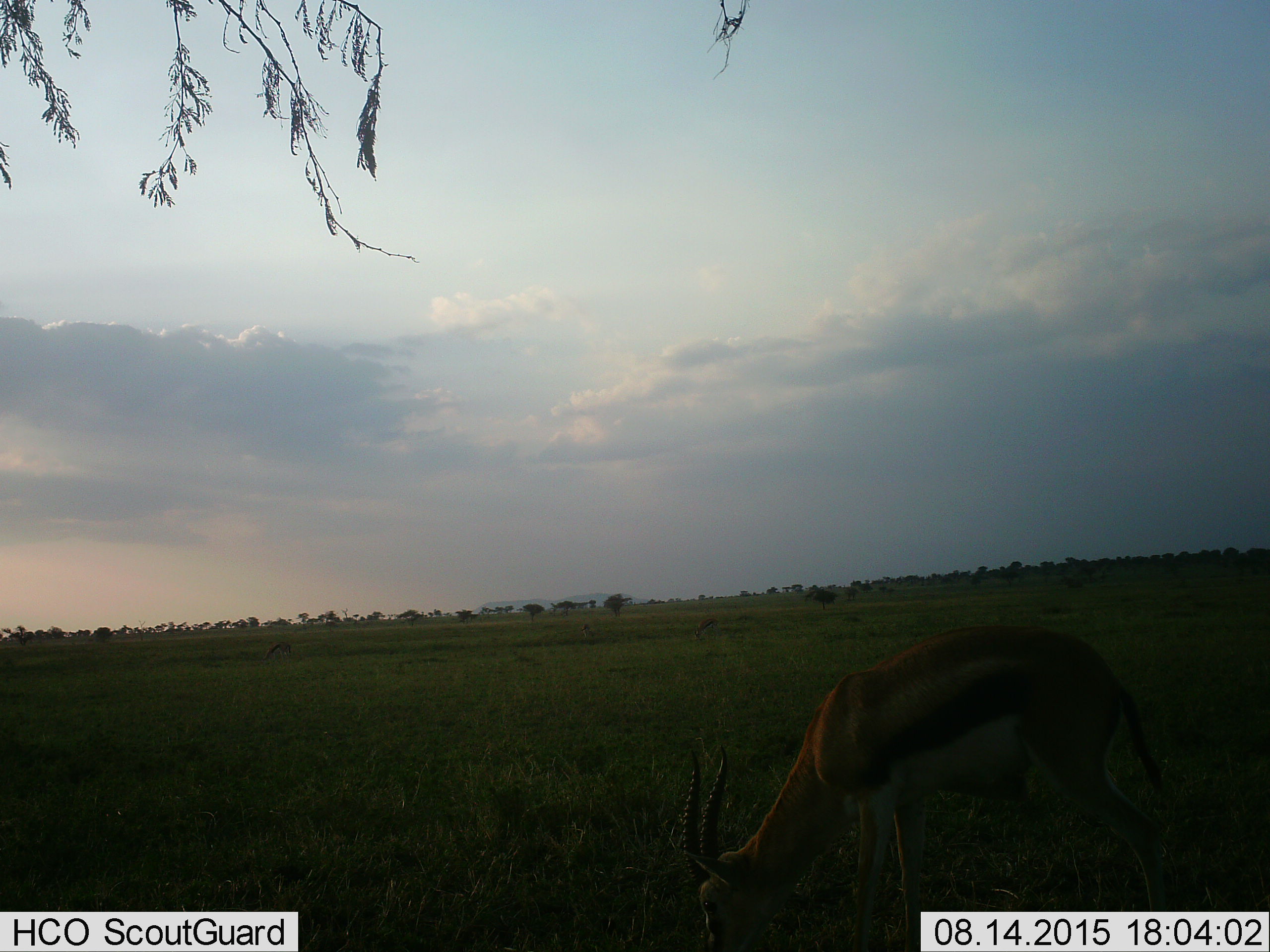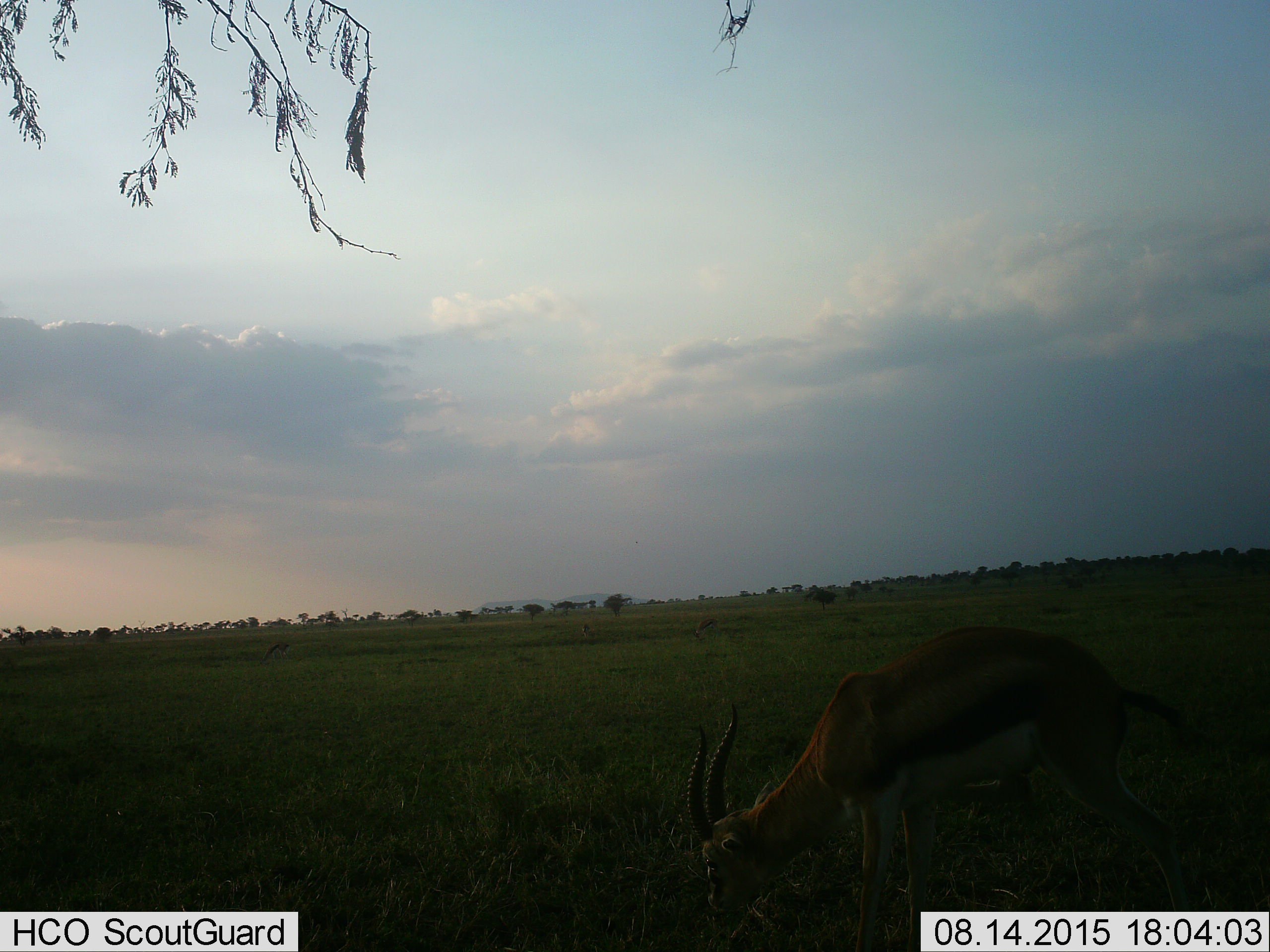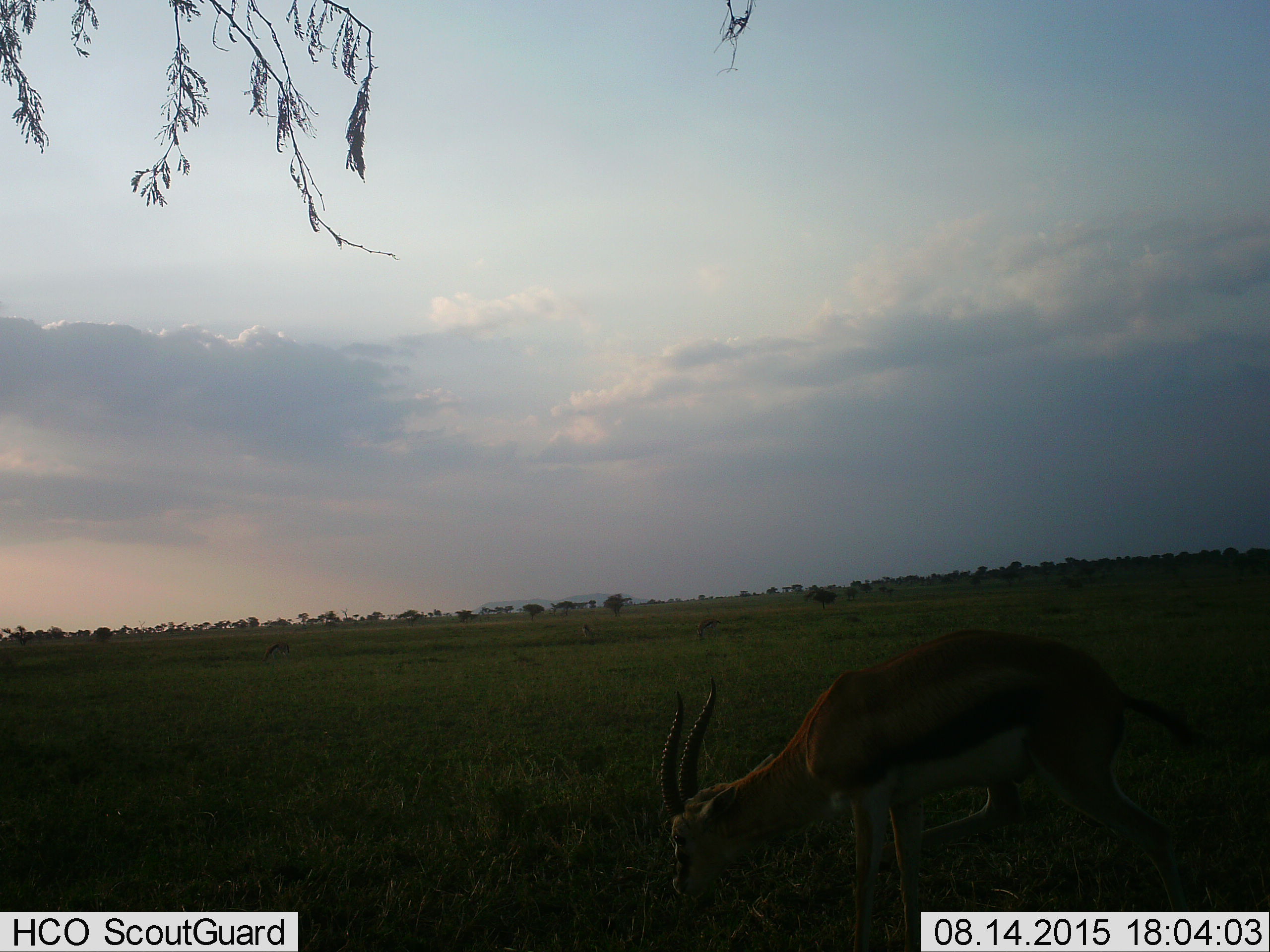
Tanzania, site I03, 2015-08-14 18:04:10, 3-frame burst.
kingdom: Animalia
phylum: Chordata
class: Mammalia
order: Artiodactyla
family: Bovidae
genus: Eudorcas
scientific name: Eudorcas thomsonii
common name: thomson's gazelle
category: gazellethomsons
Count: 1.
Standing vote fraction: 0%.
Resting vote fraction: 0%.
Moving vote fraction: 0%.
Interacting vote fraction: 0%.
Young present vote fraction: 0%.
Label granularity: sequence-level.